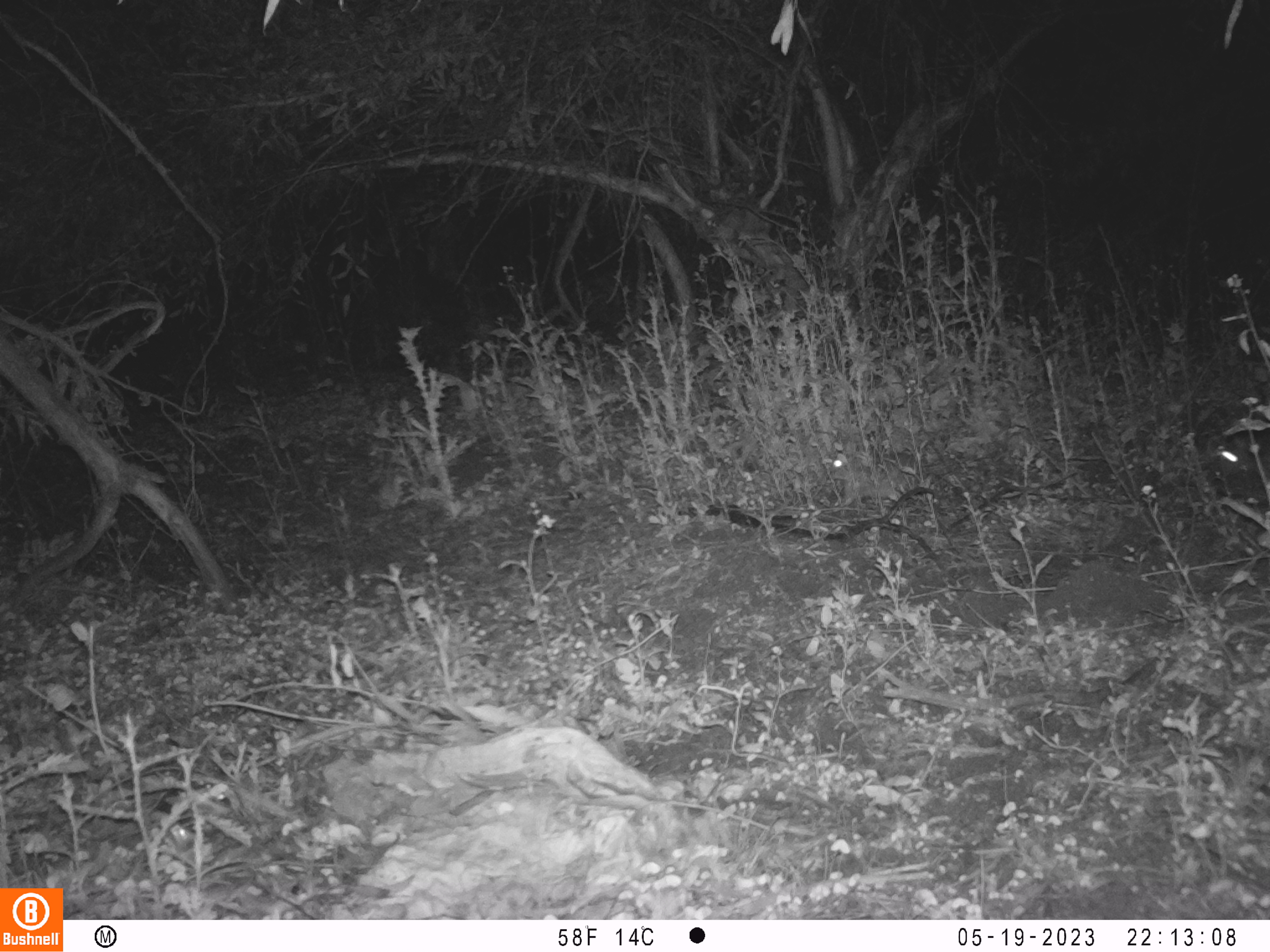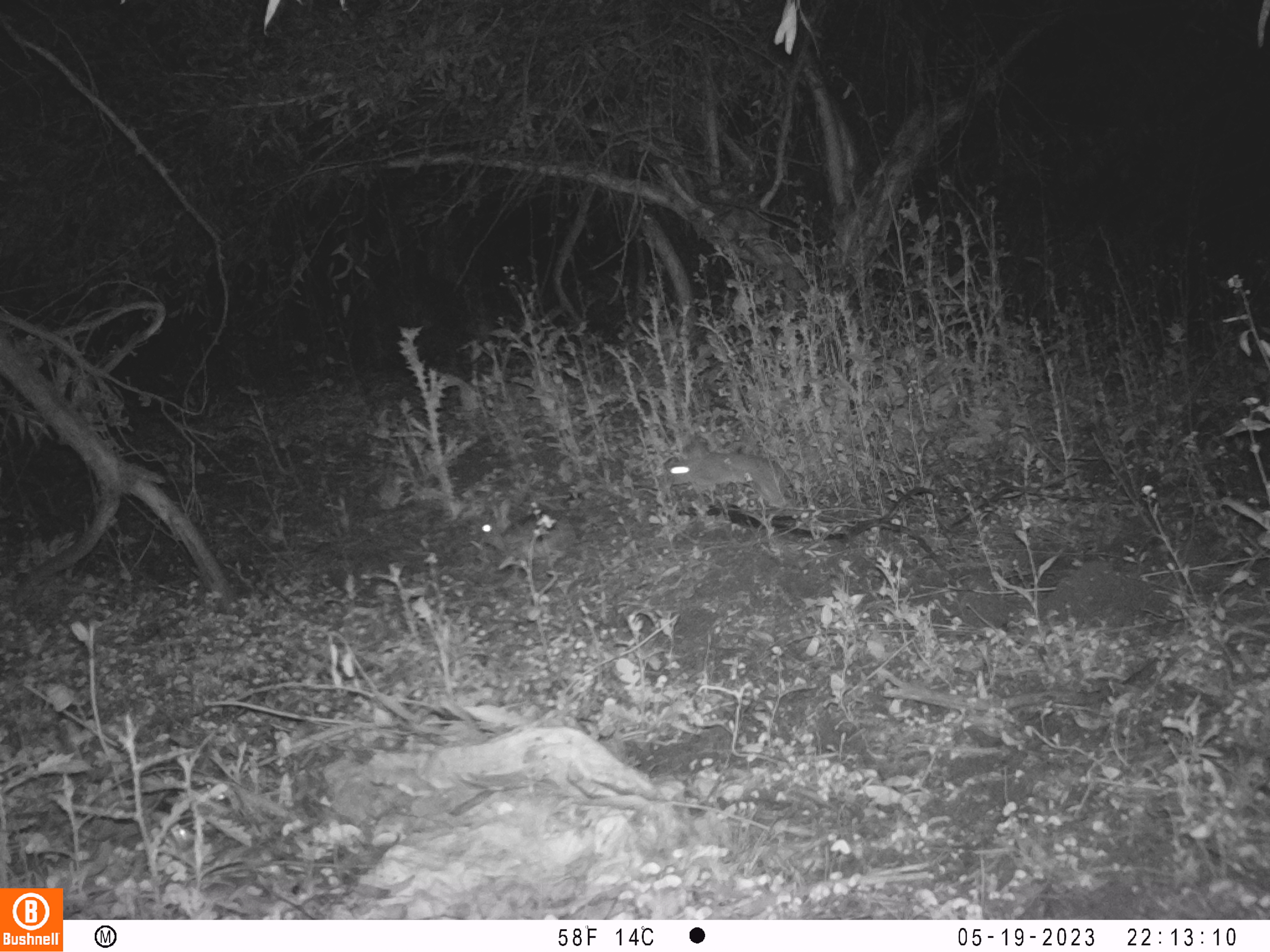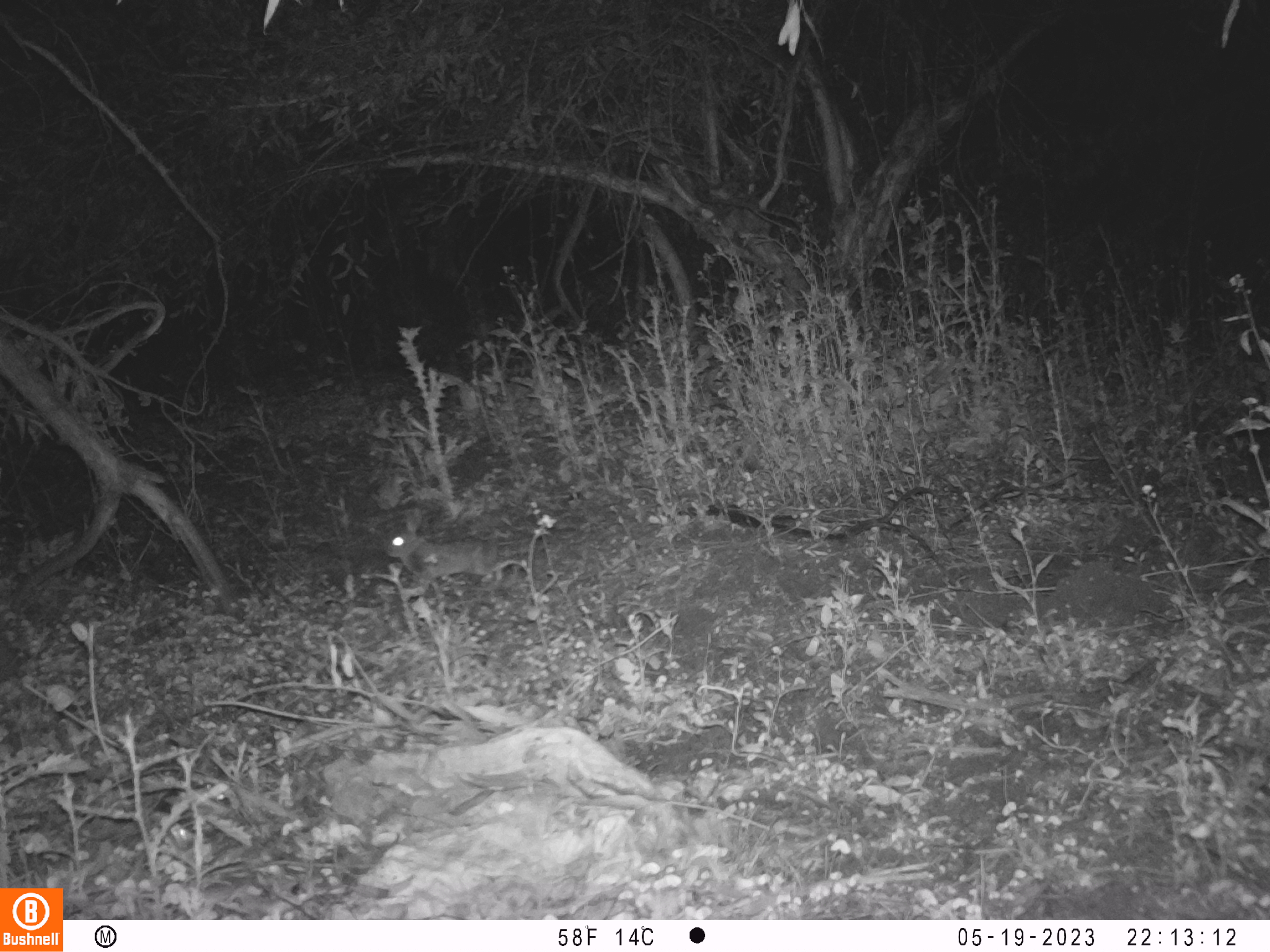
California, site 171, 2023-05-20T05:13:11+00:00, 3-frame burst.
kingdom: Animalia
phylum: Chordata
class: Mammalia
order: Lagomorpha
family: Leporidae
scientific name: Leporidae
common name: rabbit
Rabbit (Leporidae).